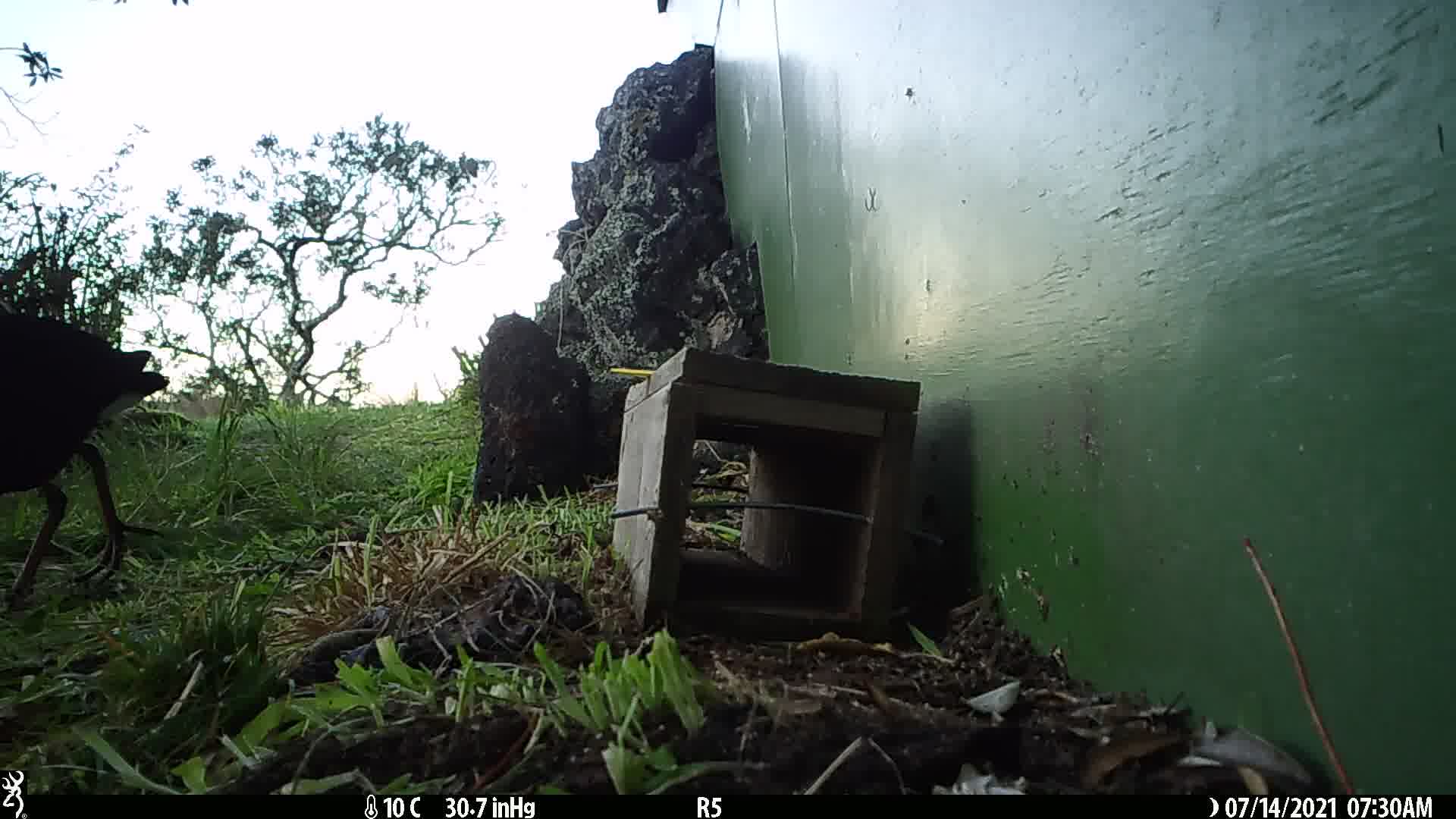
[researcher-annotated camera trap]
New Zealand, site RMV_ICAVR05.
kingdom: Animalia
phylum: Chordata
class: Aves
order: Gruiformes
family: Rallidae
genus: Porphyrio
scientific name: Porphyrio melanotus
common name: australasian swamphen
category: pukeko